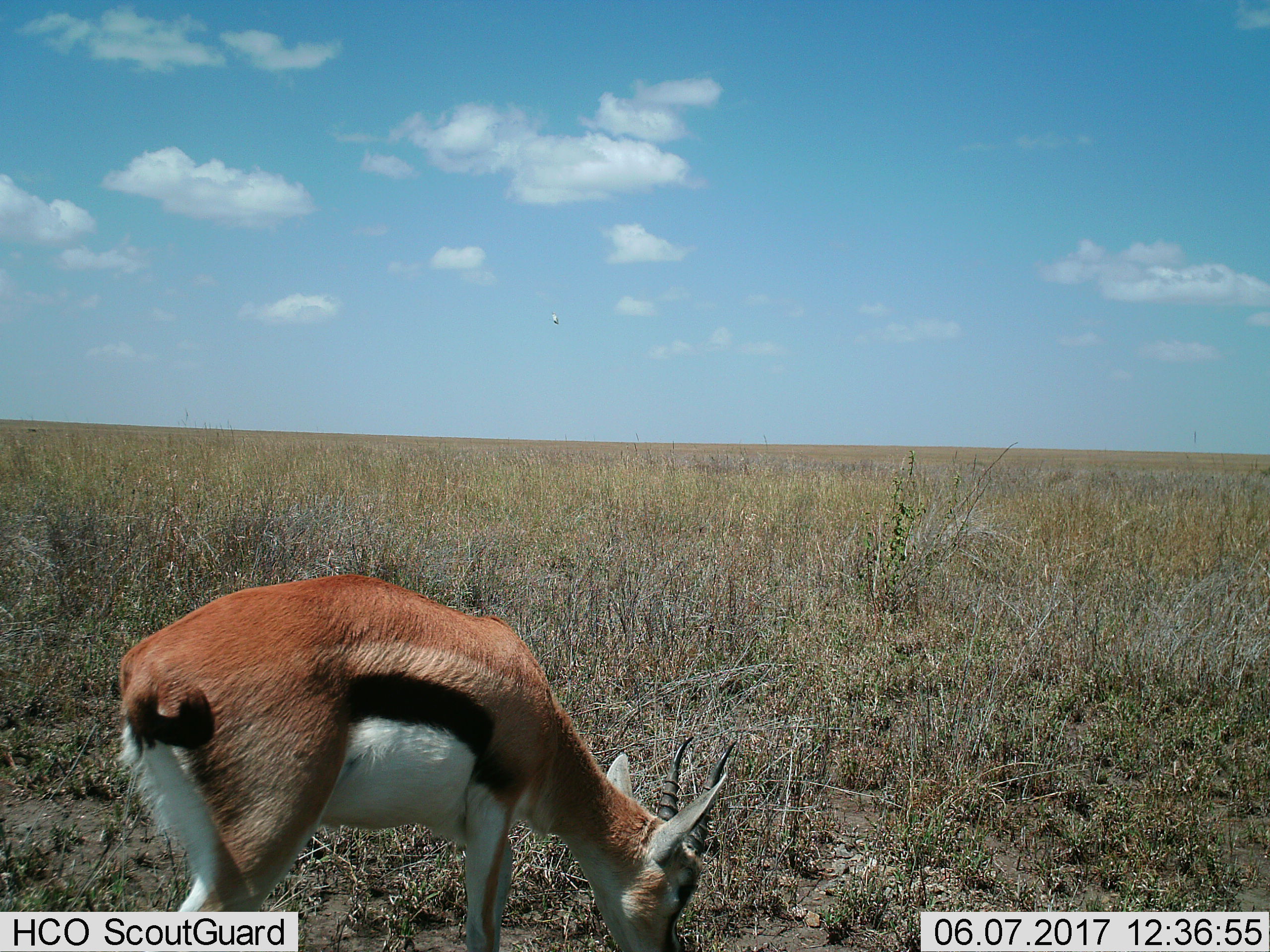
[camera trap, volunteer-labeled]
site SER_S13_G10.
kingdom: Animalia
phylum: Chordata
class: Mammalia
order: Artiodactyla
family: Bovidae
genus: Eudorcas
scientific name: Eudorcas thomsonii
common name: thomson's gazelle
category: gazellethomsons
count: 1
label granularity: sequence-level